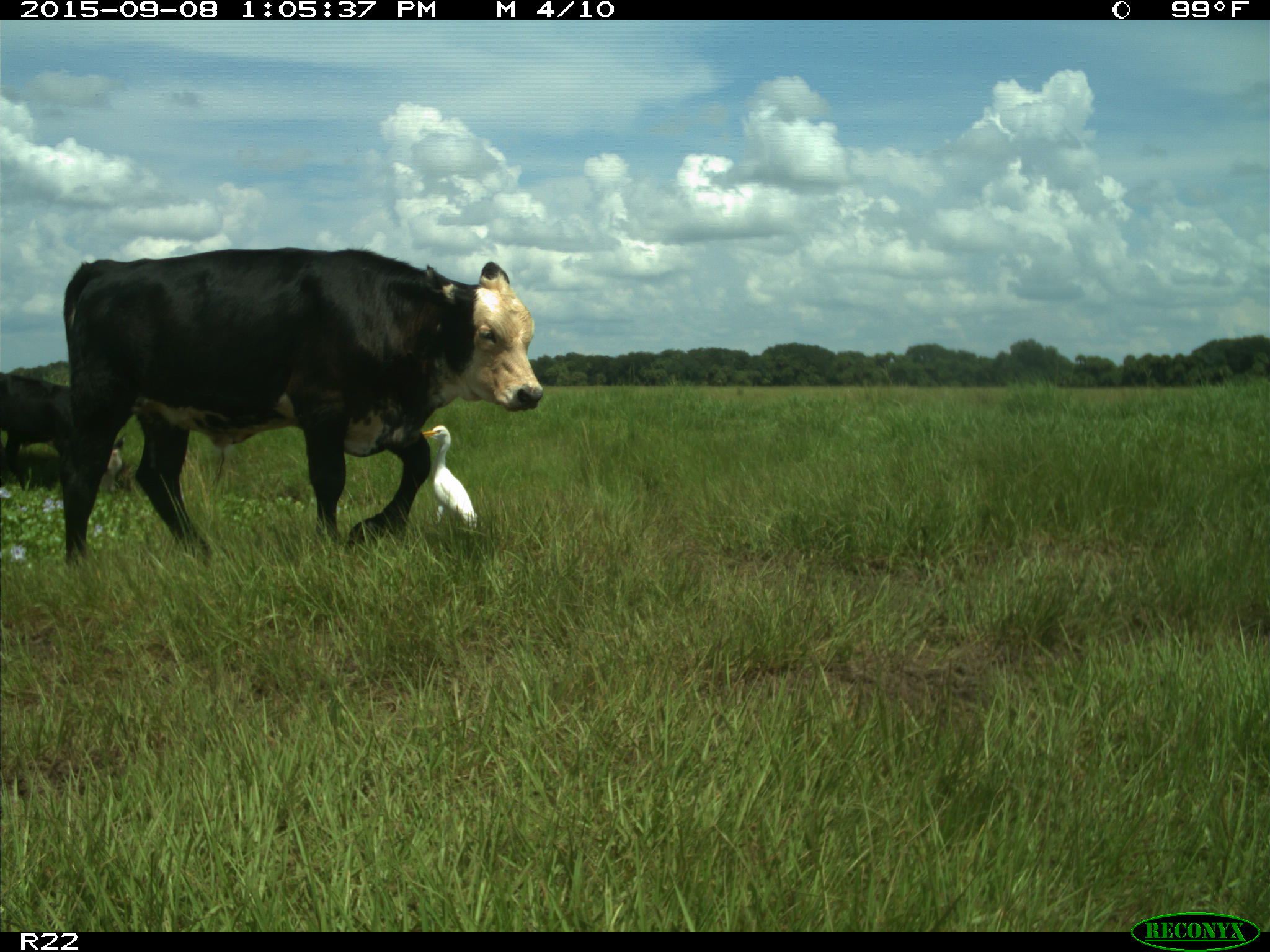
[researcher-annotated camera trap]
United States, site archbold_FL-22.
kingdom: Animalia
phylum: Chordata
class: Mammalia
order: Artiodactyla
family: Bovidae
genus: Bos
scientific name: Bos taurus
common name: domestic cow